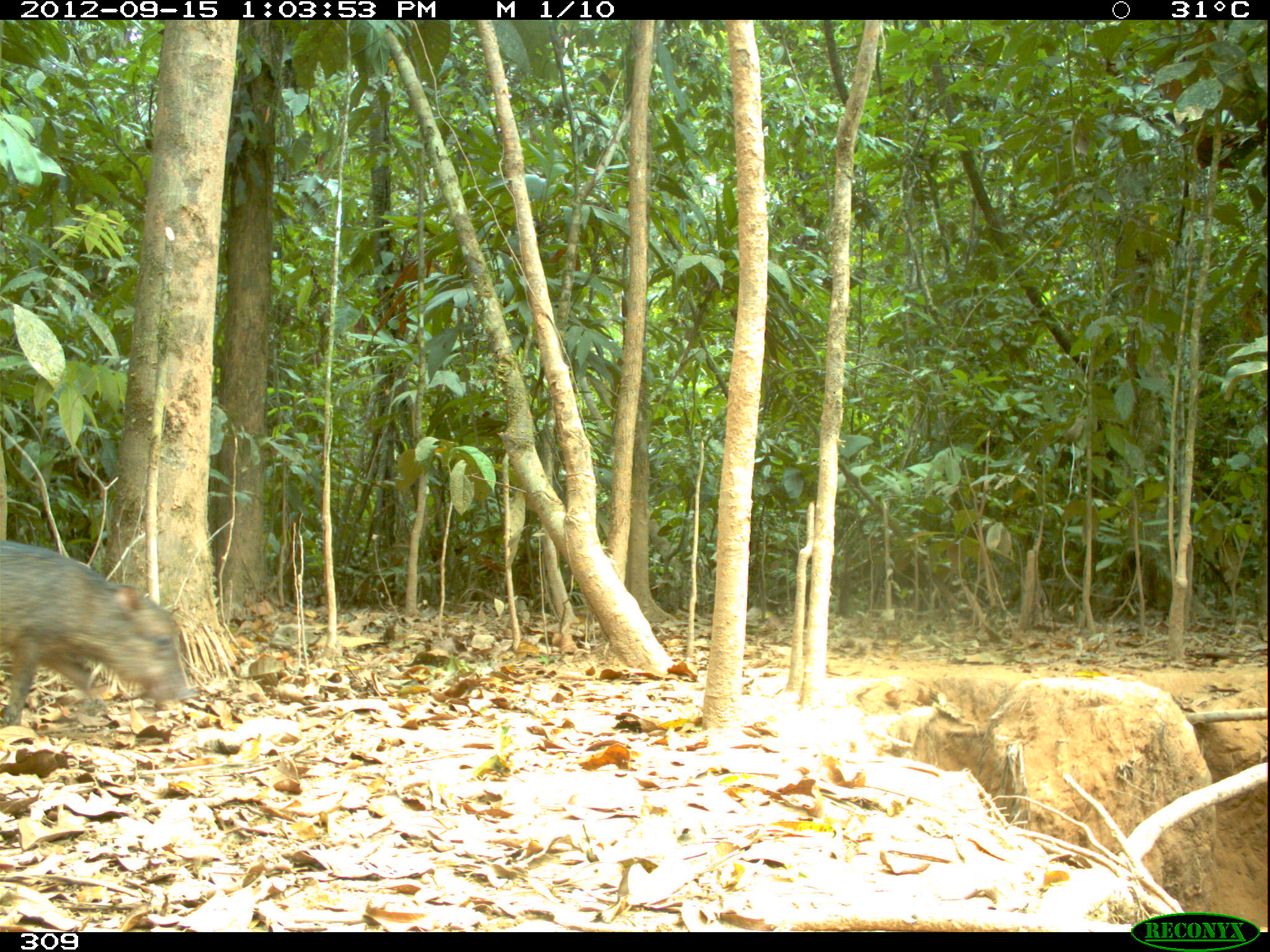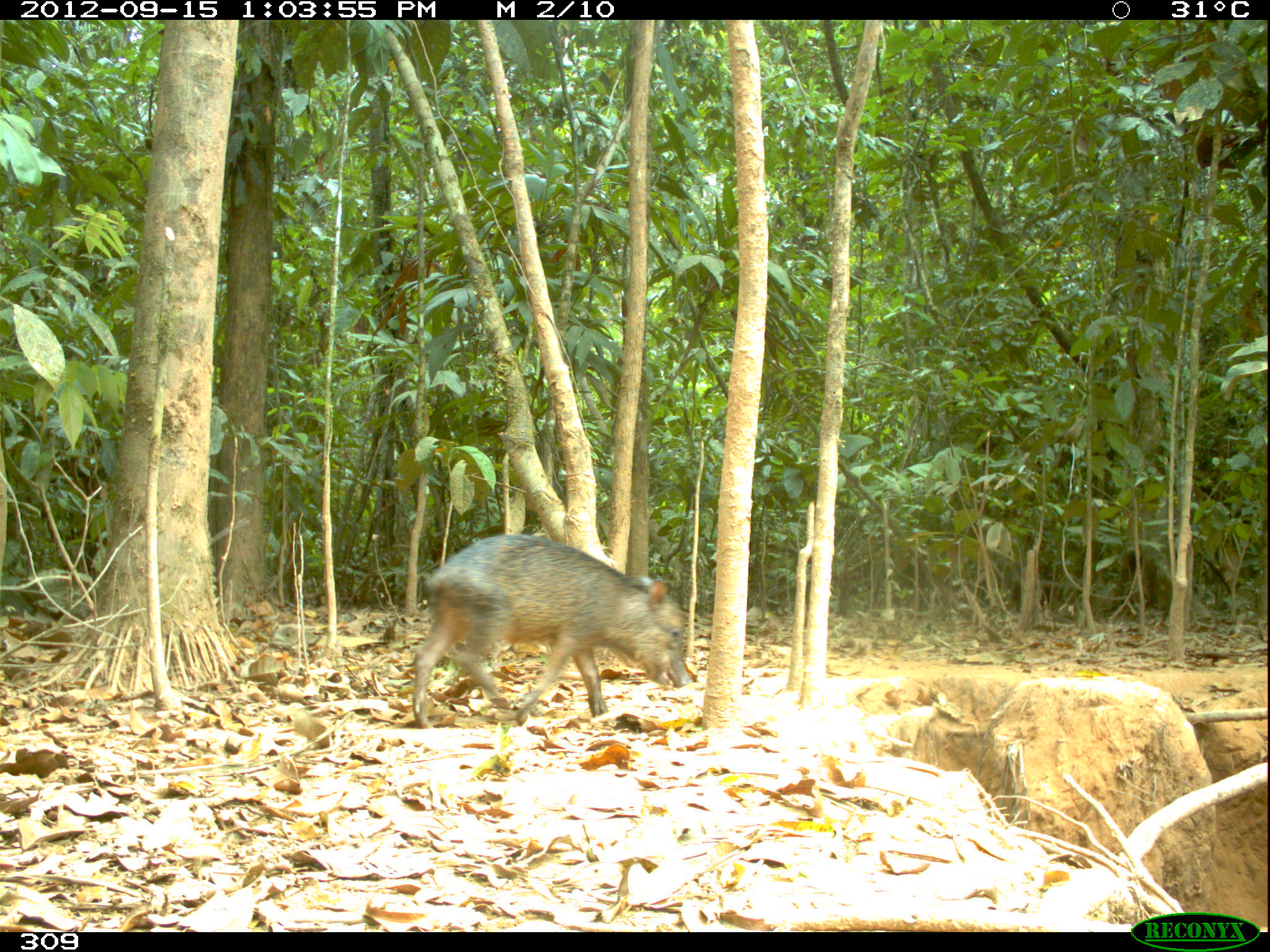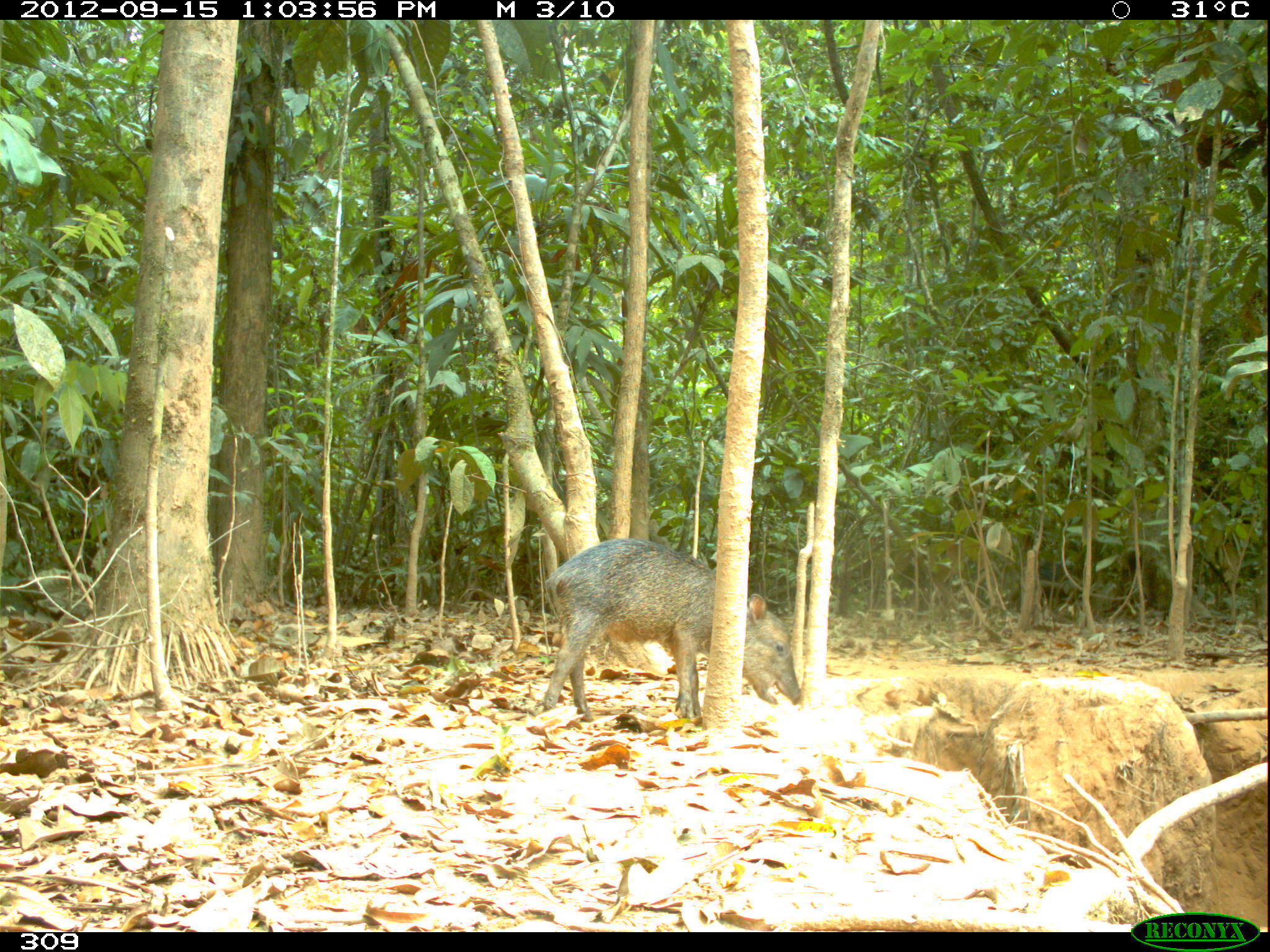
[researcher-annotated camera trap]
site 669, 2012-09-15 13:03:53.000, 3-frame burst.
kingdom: Animalia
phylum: Chordata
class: Mammalia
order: Artiodactyla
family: Tayassuidae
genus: Tayassu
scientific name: Tayassu pecari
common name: white-lipped peccary